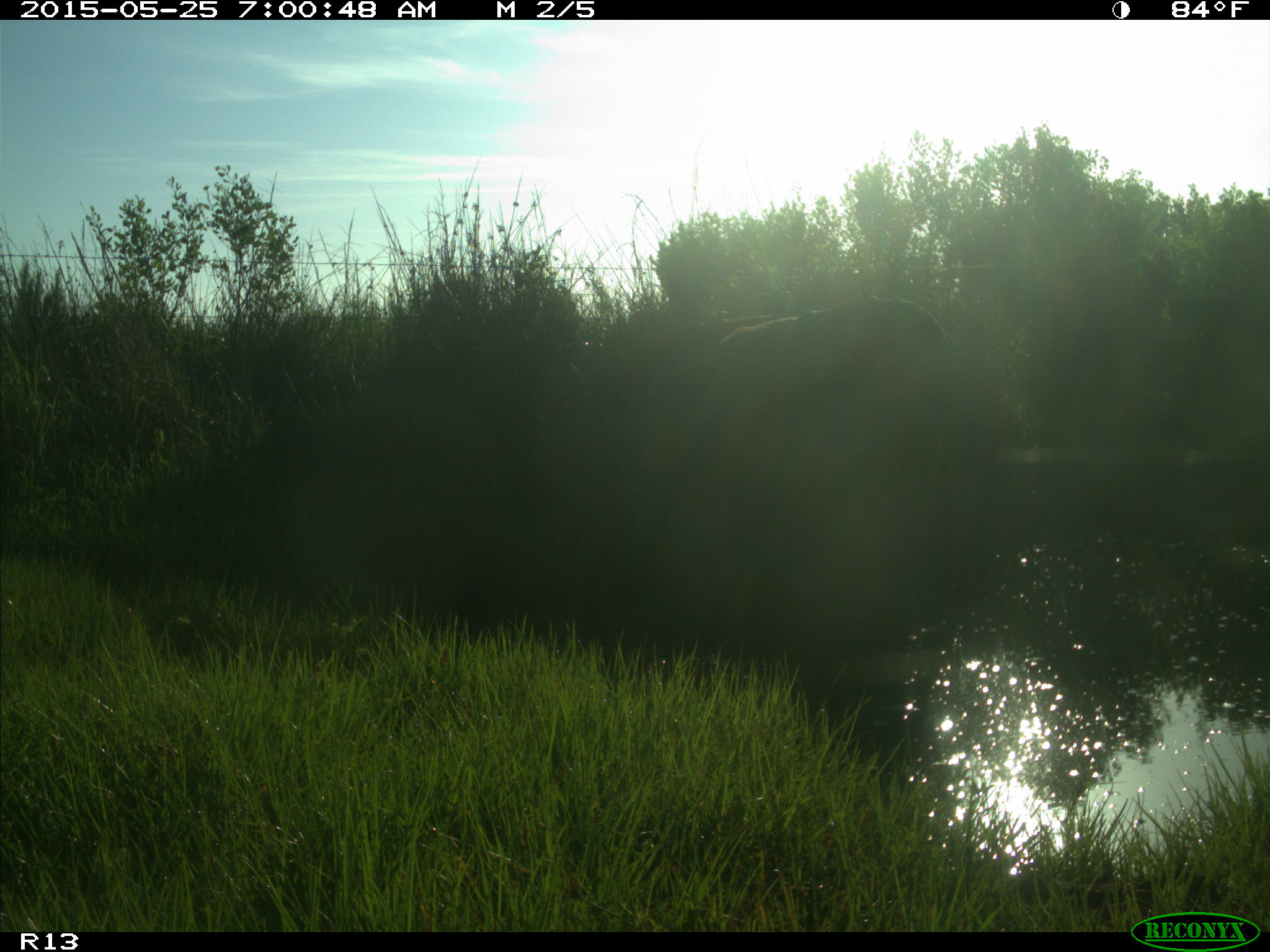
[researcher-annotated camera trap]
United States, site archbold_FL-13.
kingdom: Animalia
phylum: Chordata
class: Mammalia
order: Artiodactyla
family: Bovidae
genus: Bos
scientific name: Bos taurus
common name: domestic cow